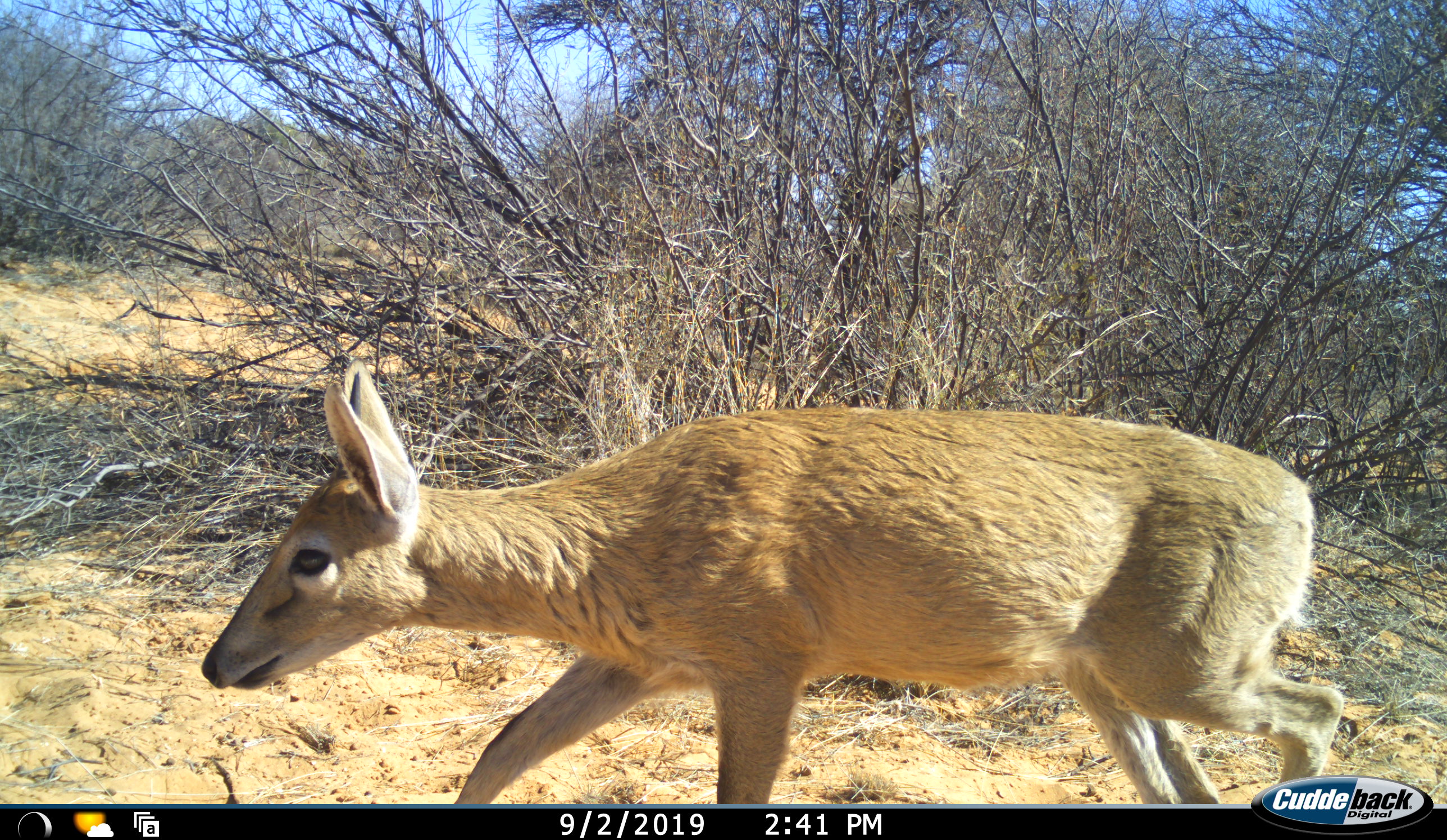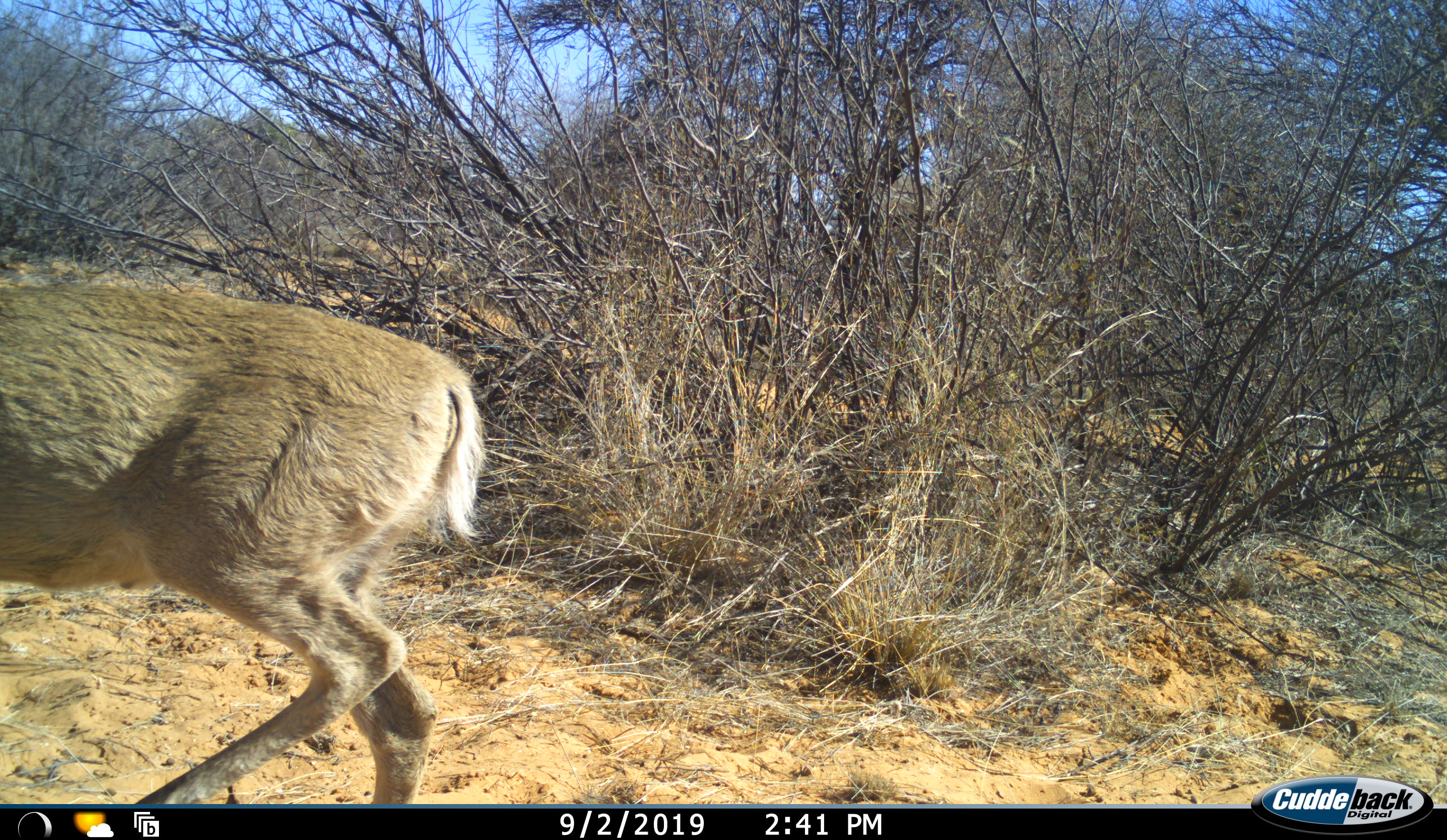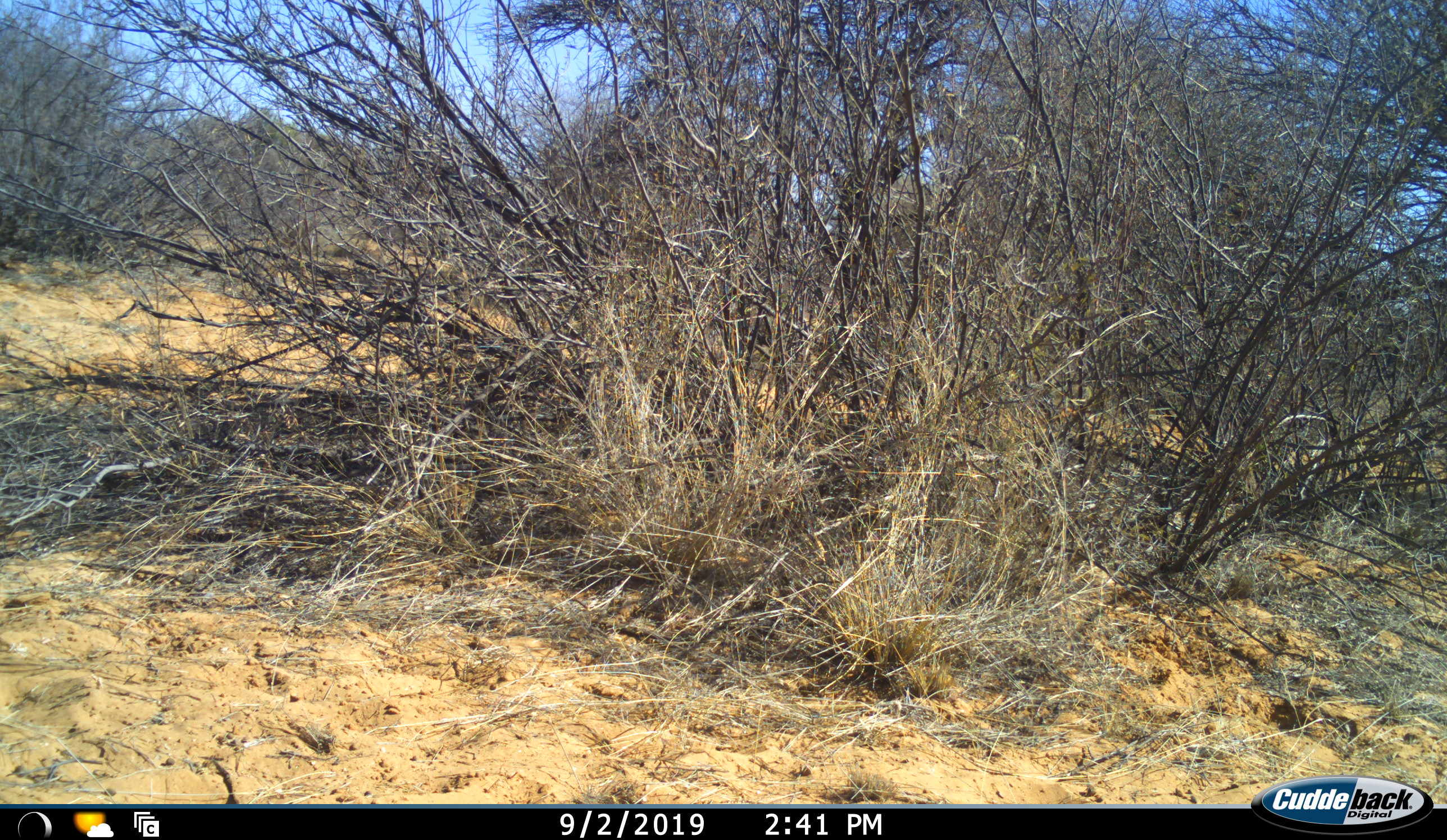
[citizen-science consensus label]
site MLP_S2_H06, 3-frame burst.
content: unidentified animal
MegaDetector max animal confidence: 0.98